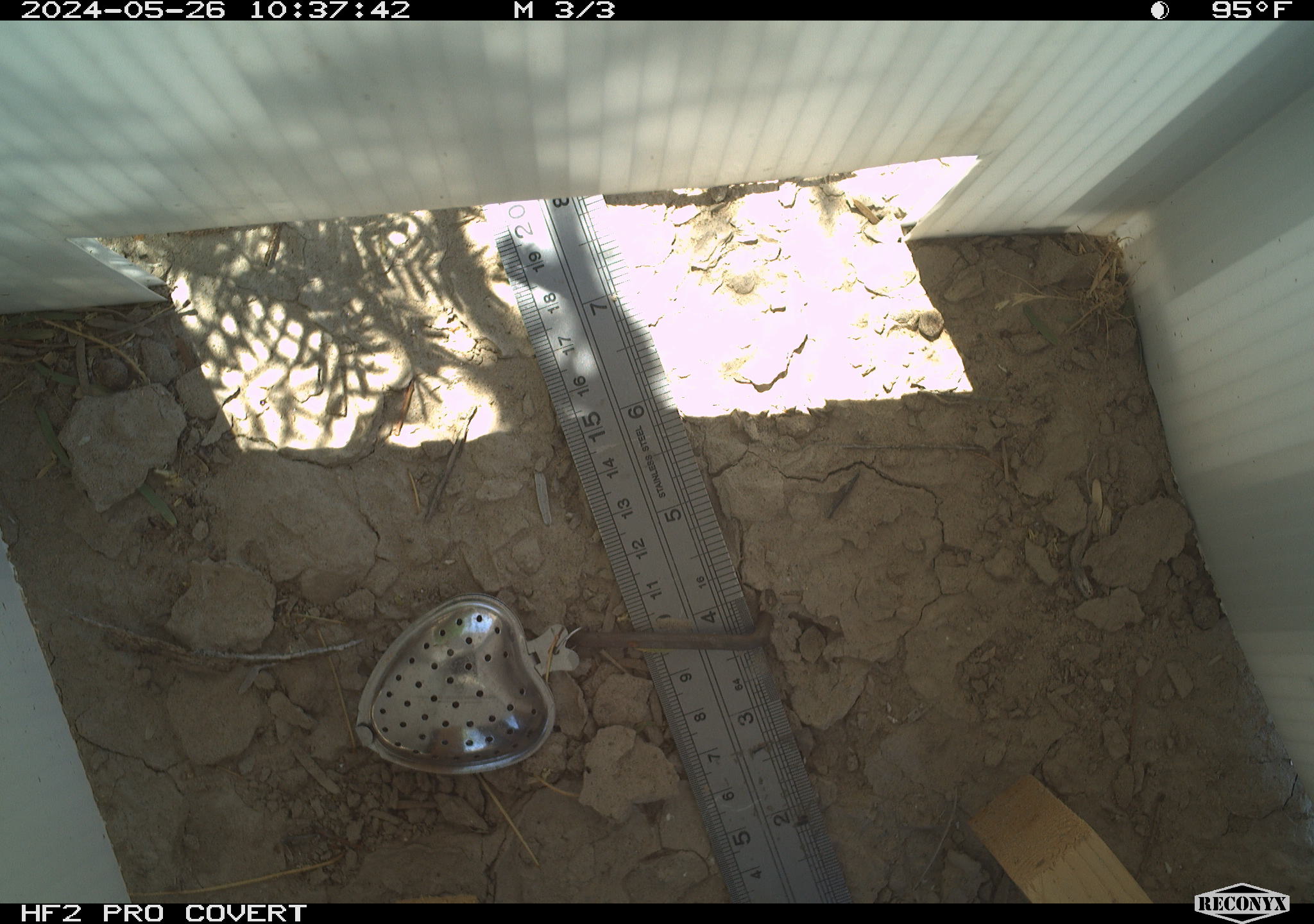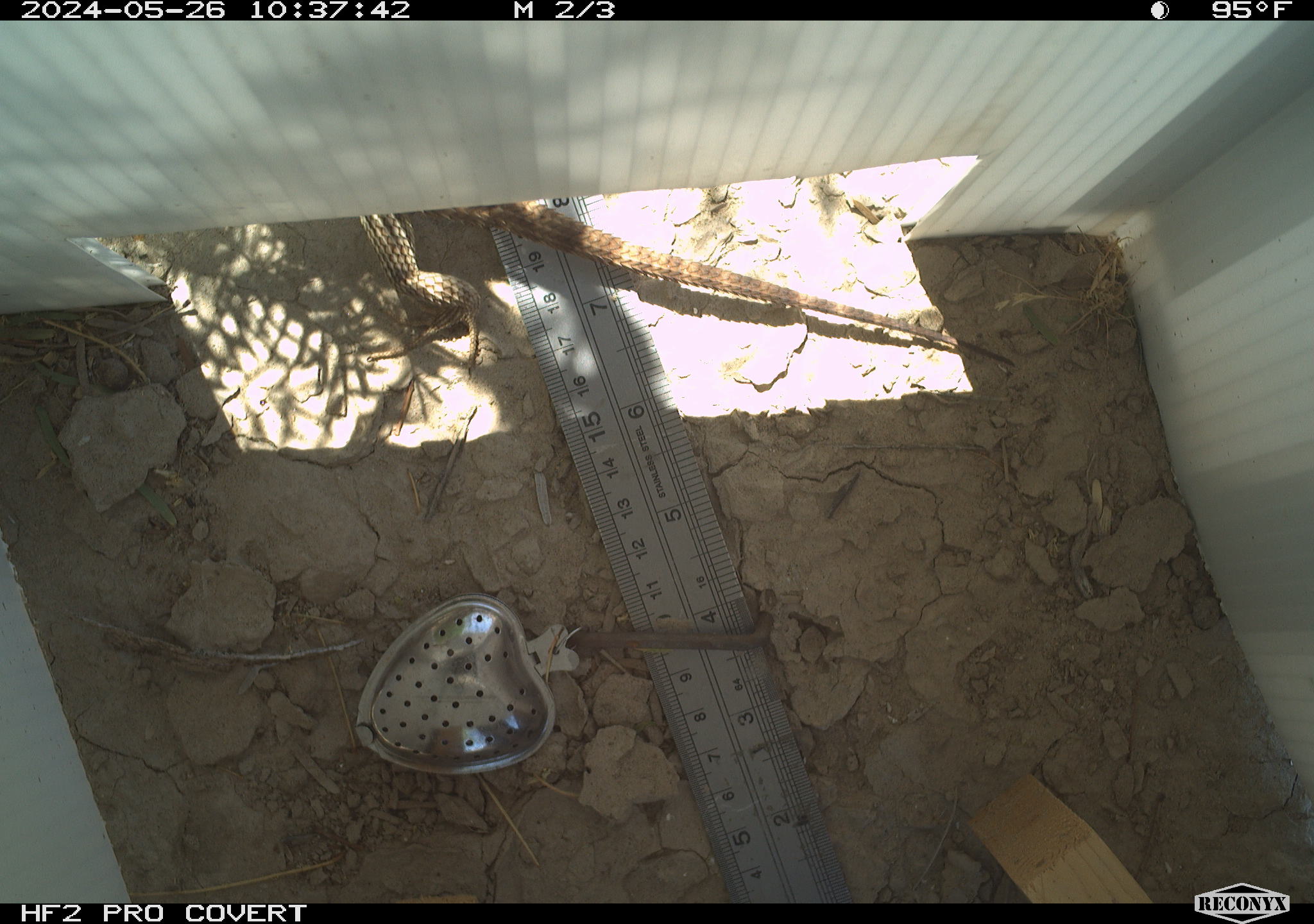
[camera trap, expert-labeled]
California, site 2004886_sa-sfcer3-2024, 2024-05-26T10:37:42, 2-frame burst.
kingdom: Animalia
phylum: Chordata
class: Reptilia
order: Squamata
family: Phrynosomatidae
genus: Sceloporus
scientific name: Sceloporus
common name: spiny lizards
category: sceloporus species